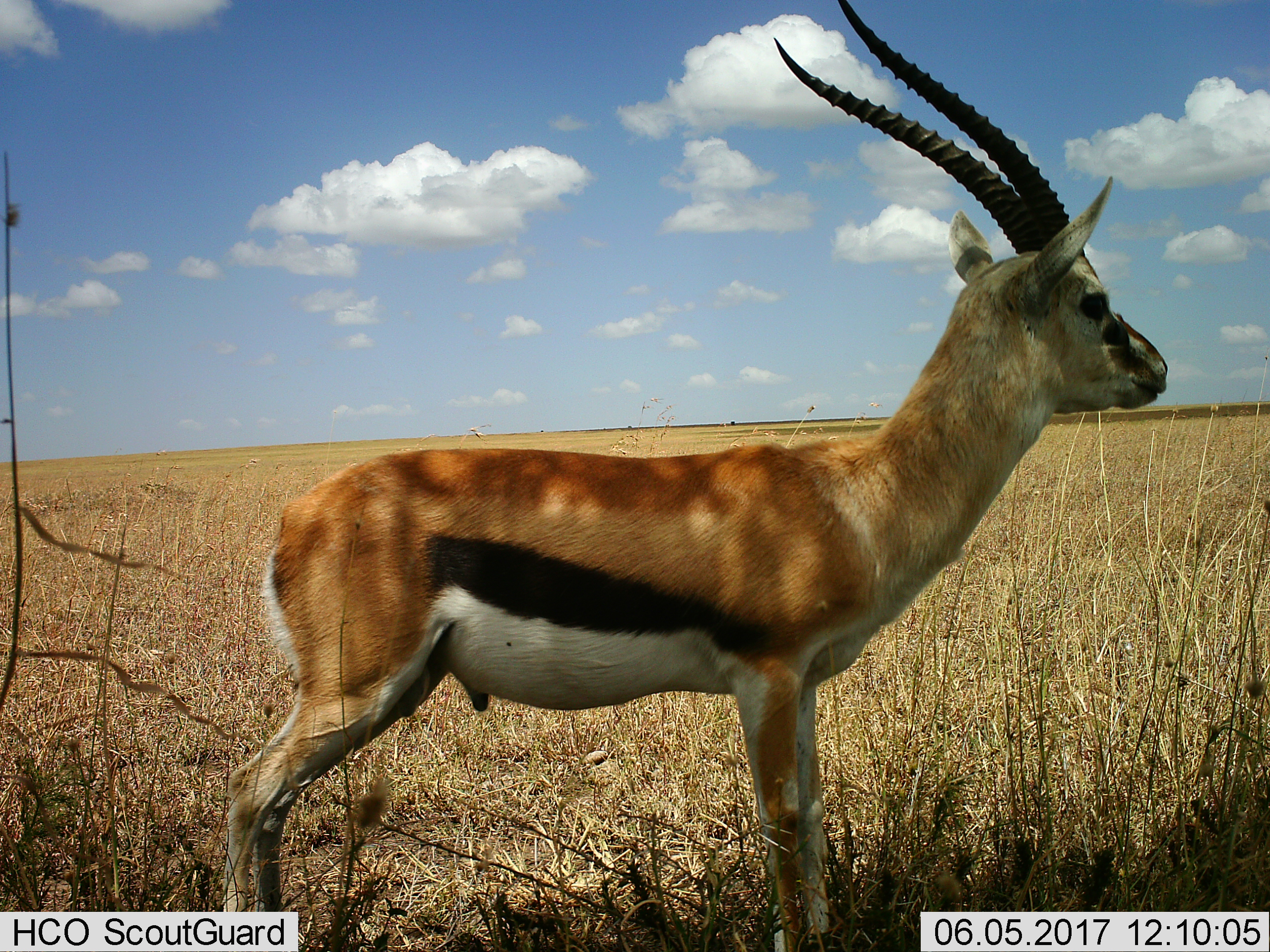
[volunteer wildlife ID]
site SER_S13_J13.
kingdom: Animalia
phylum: Chordata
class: Mammalia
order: Artiodactyla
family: Bovidae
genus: Eudorcas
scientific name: Eudorcas thomsonii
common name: thomson's gazelle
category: gazellethomsons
Gazellethomsons (thomson's gazelle) (Eudorcas thomsonii), count 1. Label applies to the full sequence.